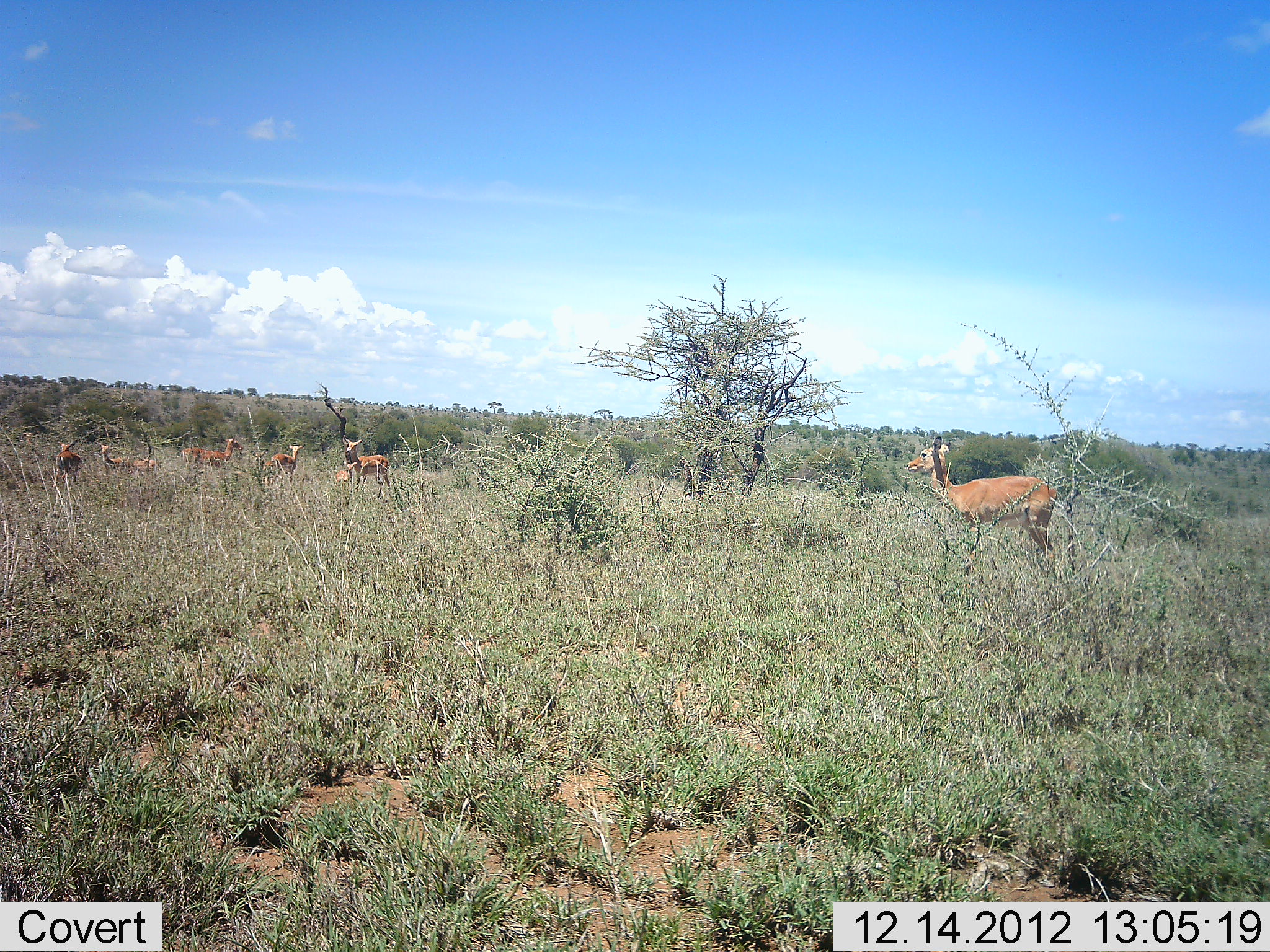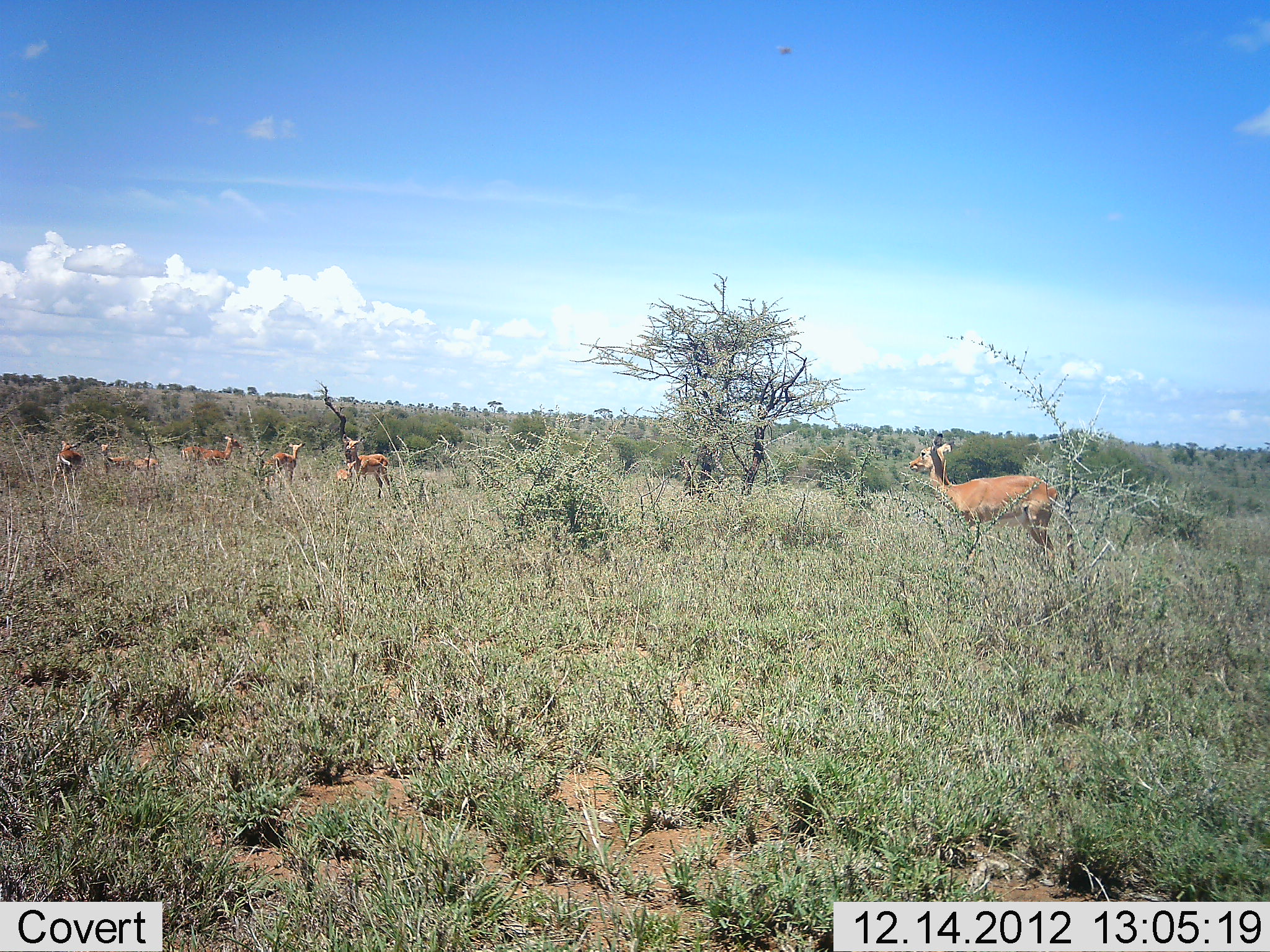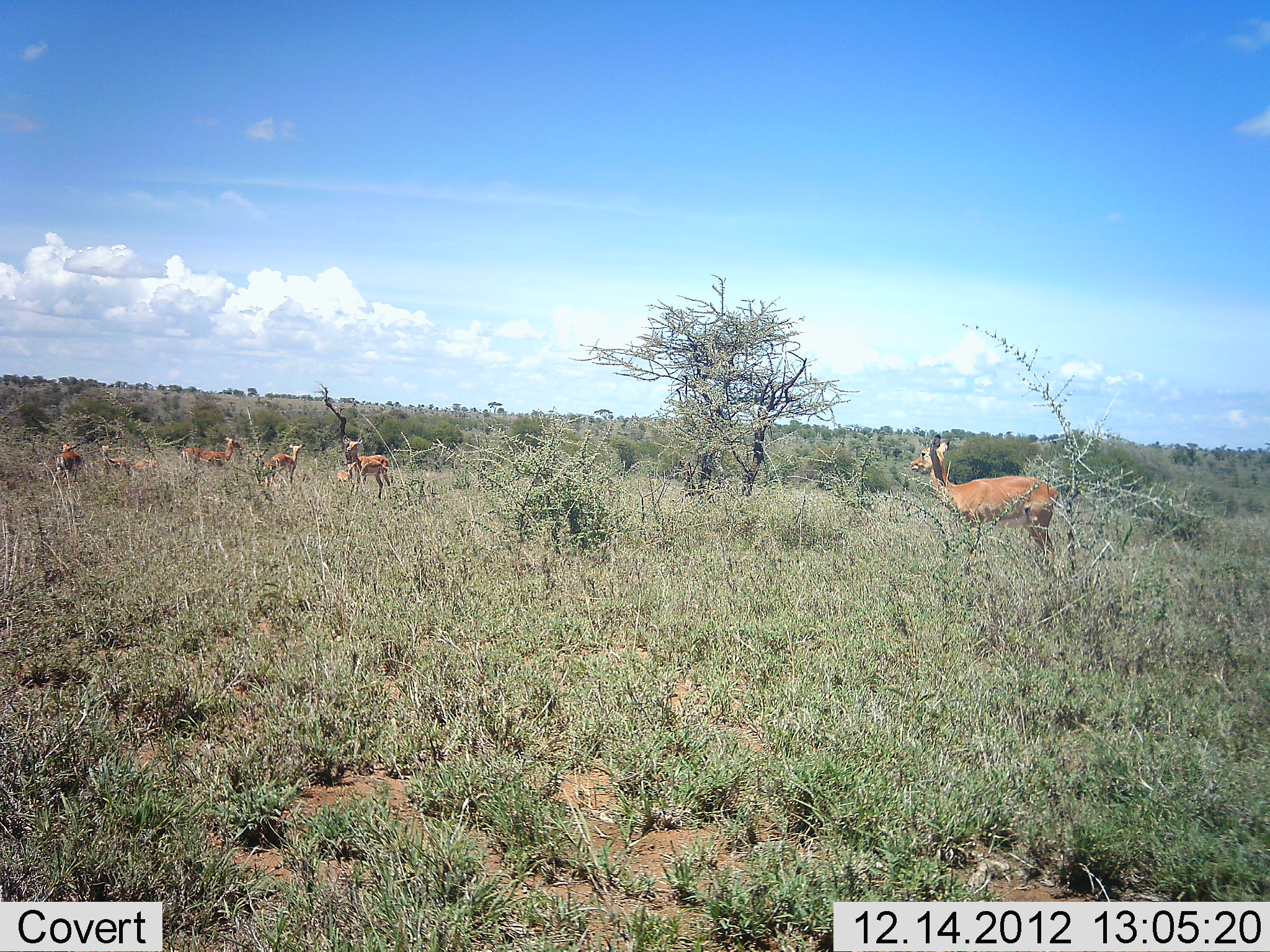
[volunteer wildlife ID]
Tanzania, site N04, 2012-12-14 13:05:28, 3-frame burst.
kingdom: Animalia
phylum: Chordata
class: Mammalia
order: Artiodactyla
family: Bovidae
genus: Aepyceros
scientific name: Aepyceros melampus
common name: impala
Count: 8.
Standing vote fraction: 100%.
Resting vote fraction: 20%.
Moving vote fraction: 10%.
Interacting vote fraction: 0%.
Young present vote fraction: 20%.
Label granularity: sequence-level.